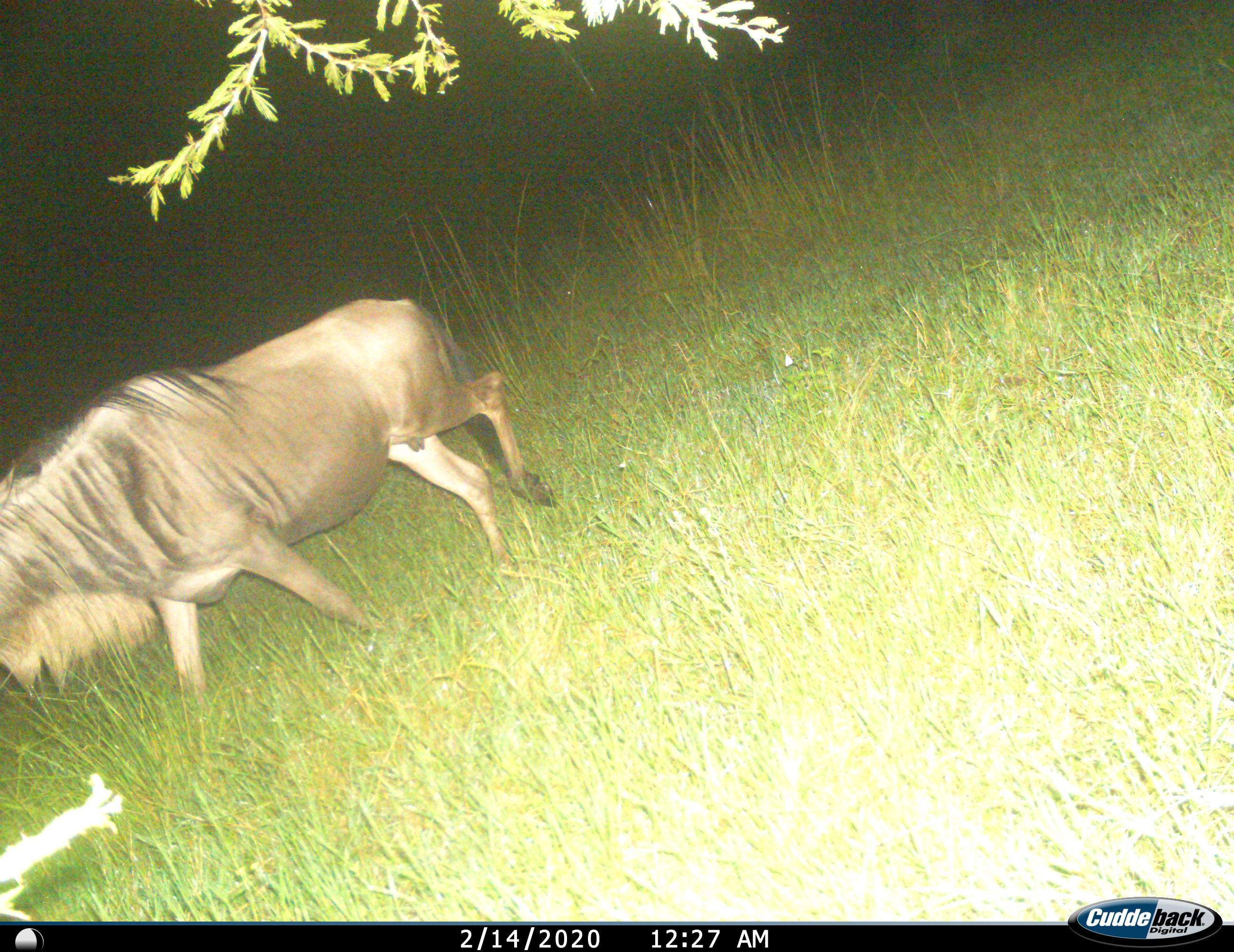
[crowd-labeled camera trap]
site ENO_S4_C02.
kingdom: Animalia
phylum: Chordata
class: Mammalia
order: Artiodactyla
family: Bovidae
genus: Connochaetes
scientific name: Connochaetes taurinus taurinus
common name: blue wildebeest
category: wildebeestblue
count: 1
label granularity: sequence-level